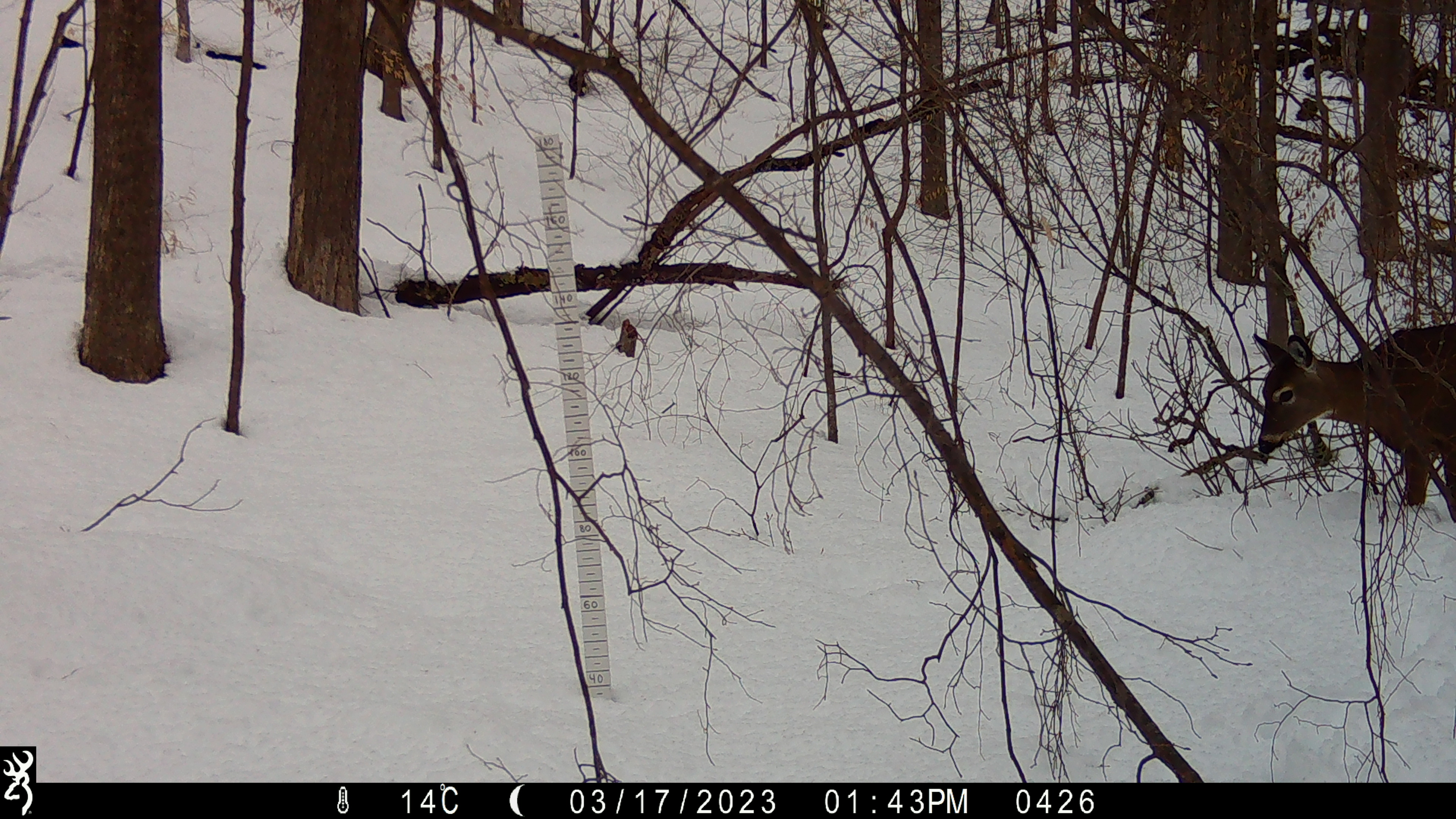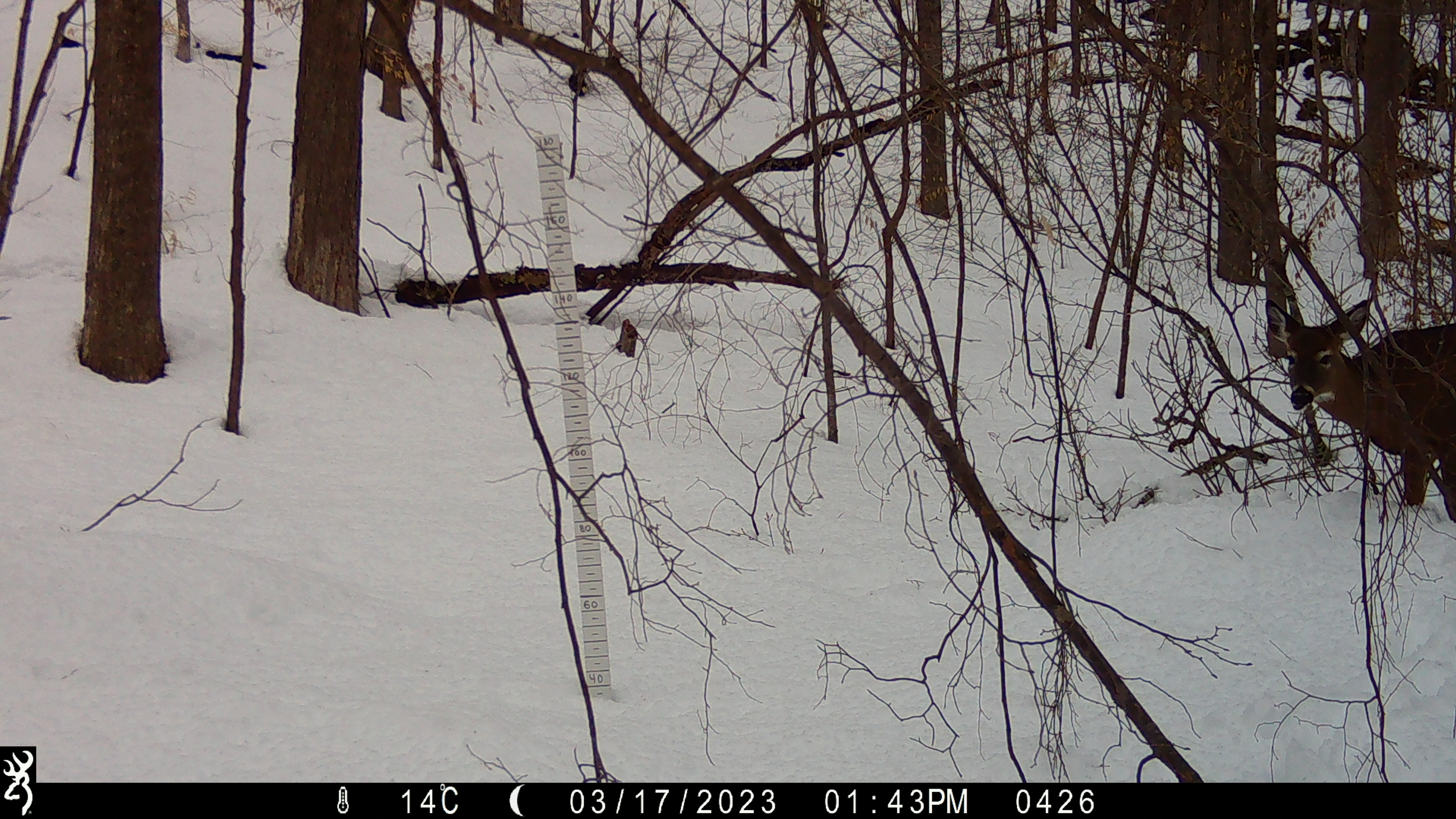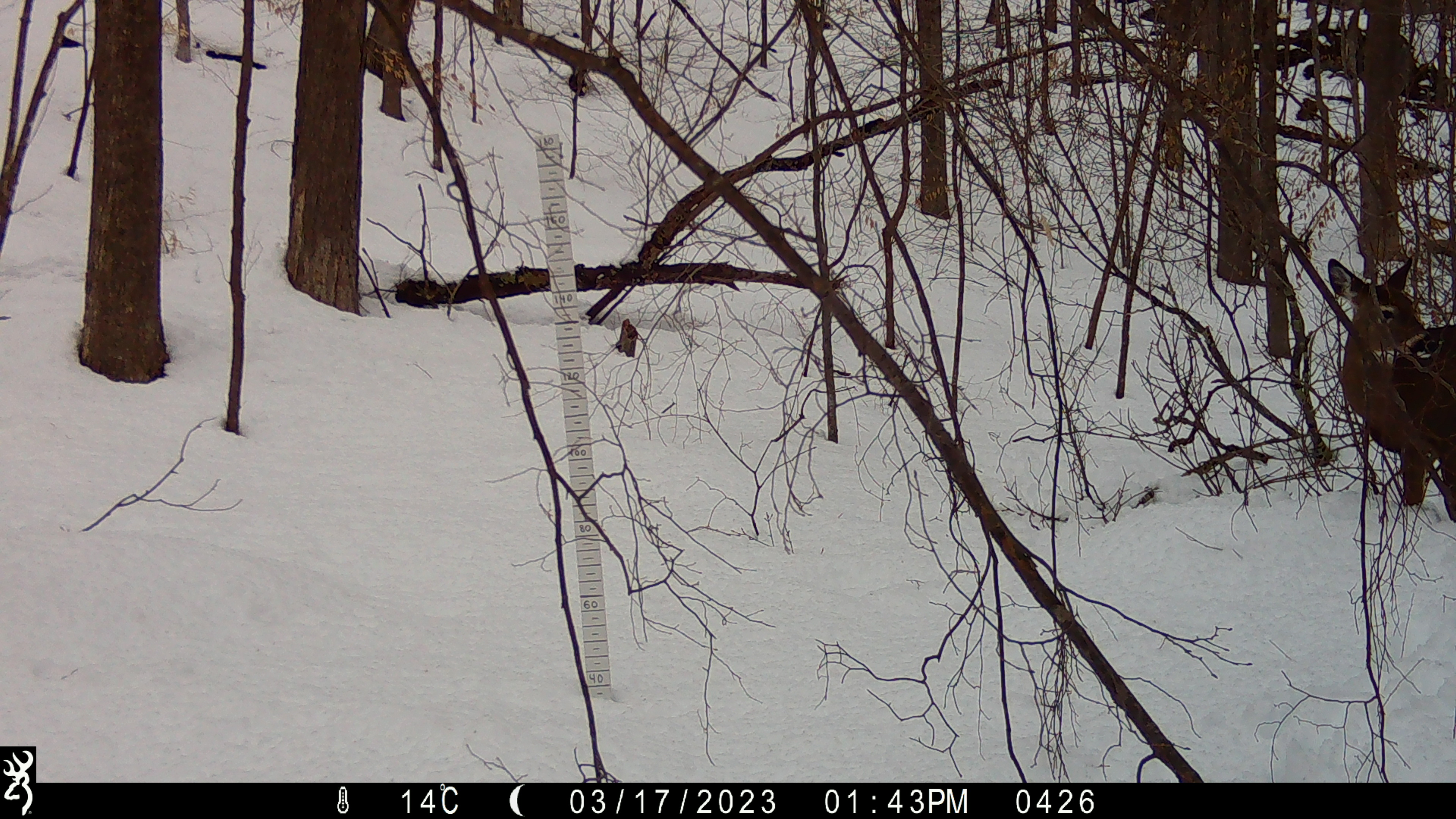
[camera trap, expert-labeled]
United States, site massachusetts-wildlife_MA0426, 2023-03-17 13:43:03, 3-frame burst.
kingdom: Animalia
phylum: Chordata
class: Mammalia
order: Artiodactyla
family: Cervidae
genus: Odocoileus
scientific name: Odocoileus virginianus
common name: white-tailed deer